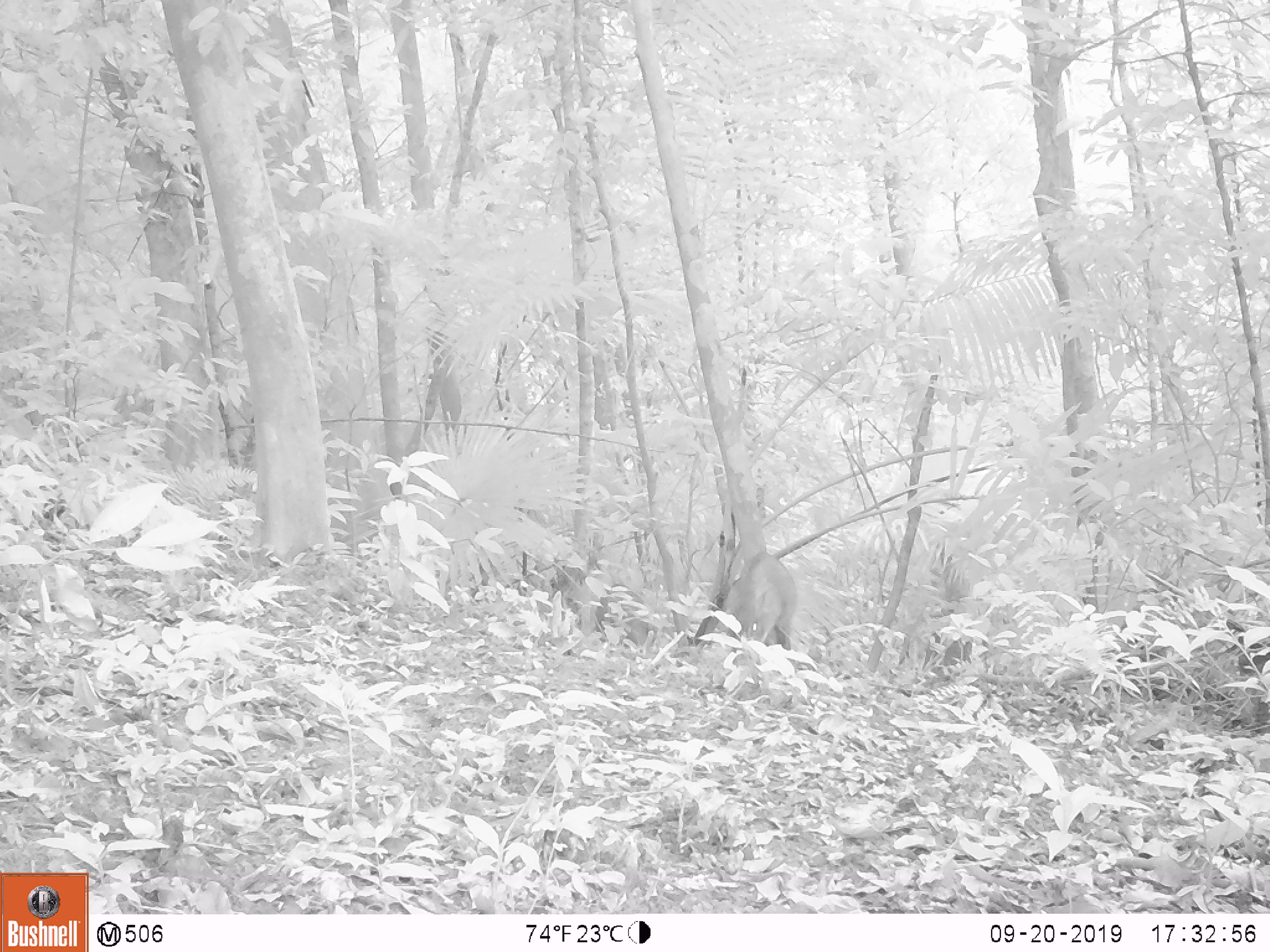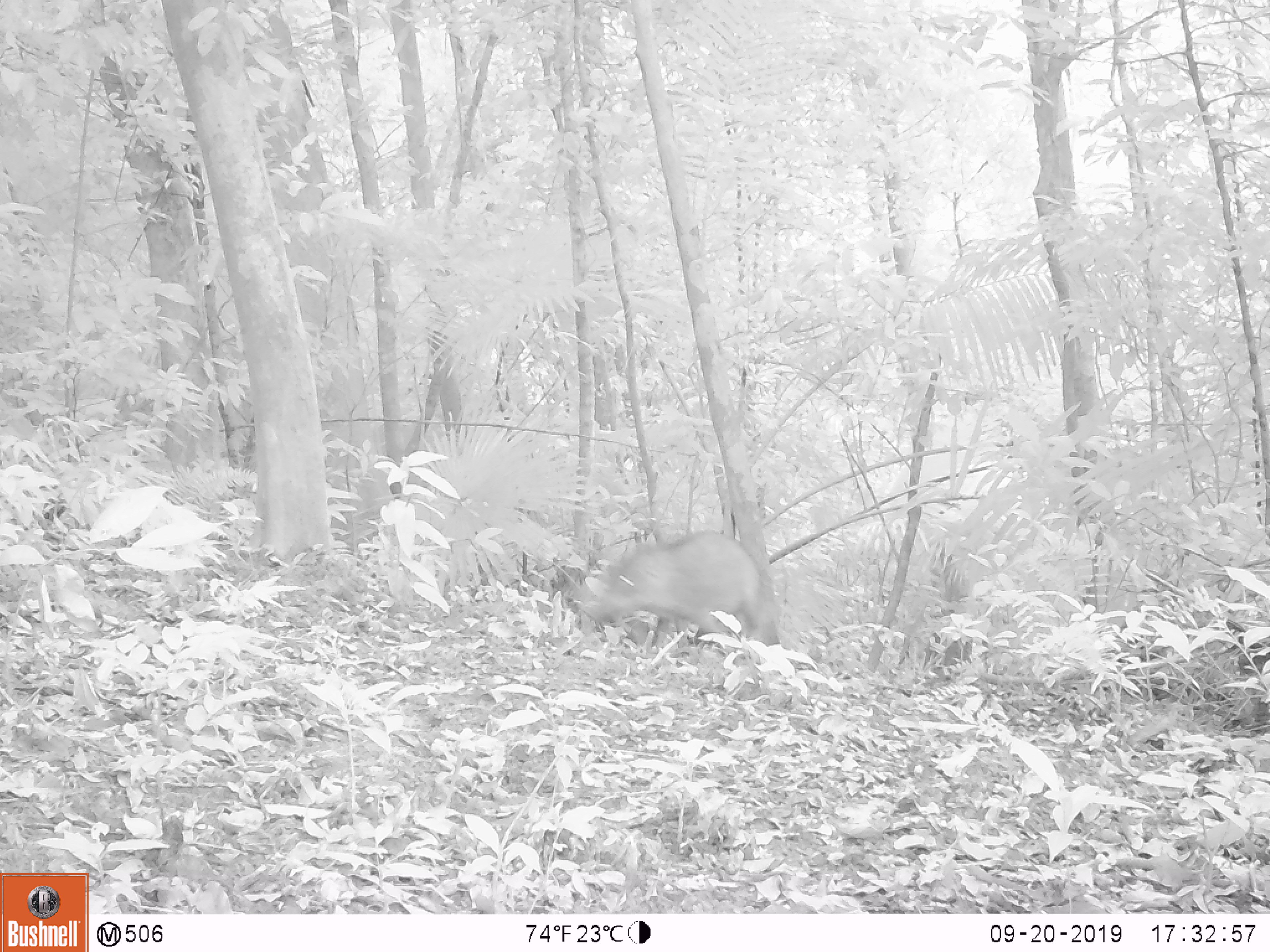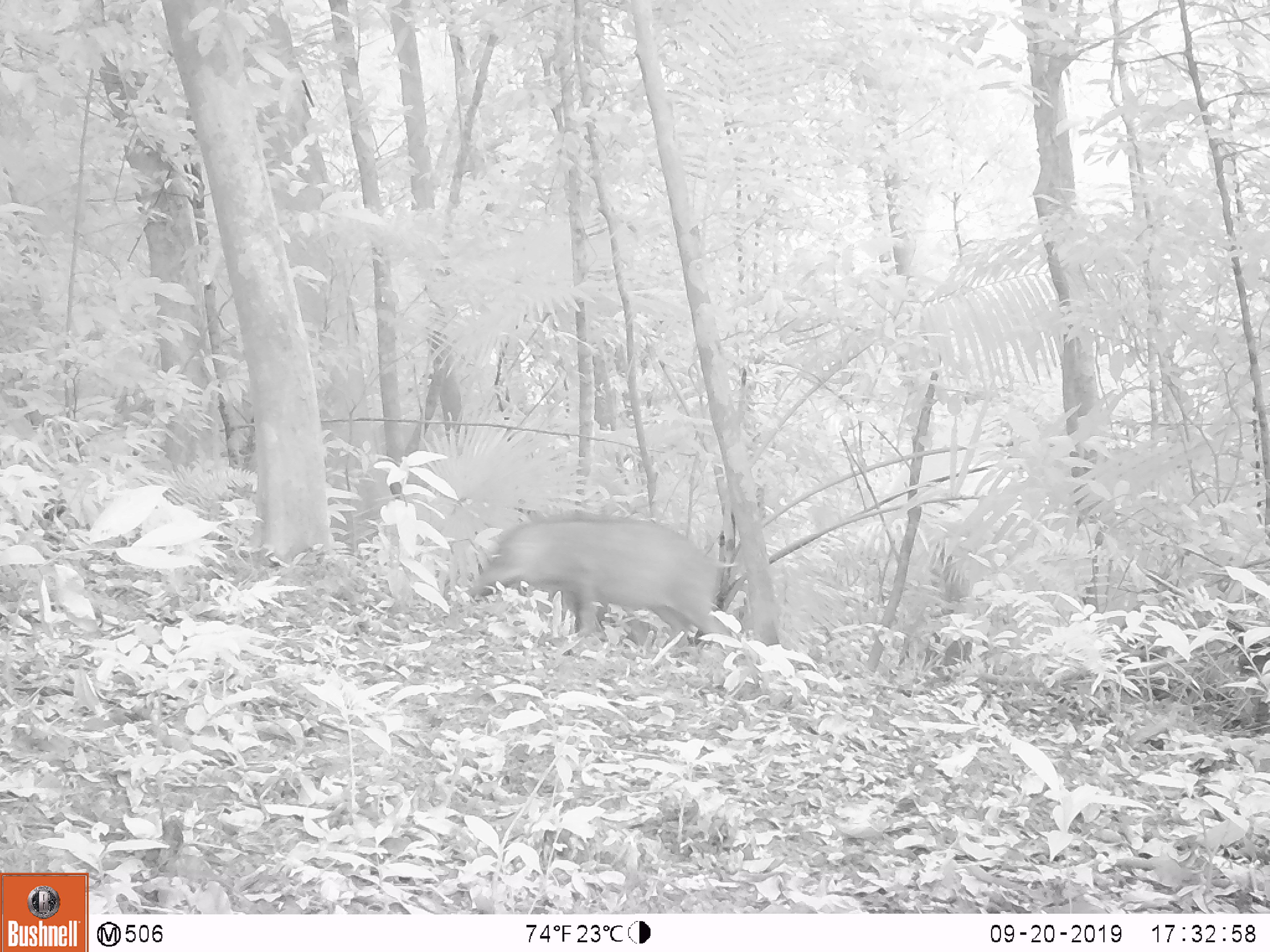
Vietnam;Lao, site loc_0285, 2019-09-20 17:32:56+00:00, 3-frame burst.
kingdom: Animalia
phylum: Chordata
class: Mammalia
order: Artiodactyla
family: Suidae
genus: Sus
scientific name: Sus scrofa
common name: eurasian wild pig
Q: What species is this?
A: Eurasian wild pig (Sus scrofa).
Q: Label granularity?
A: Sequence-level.